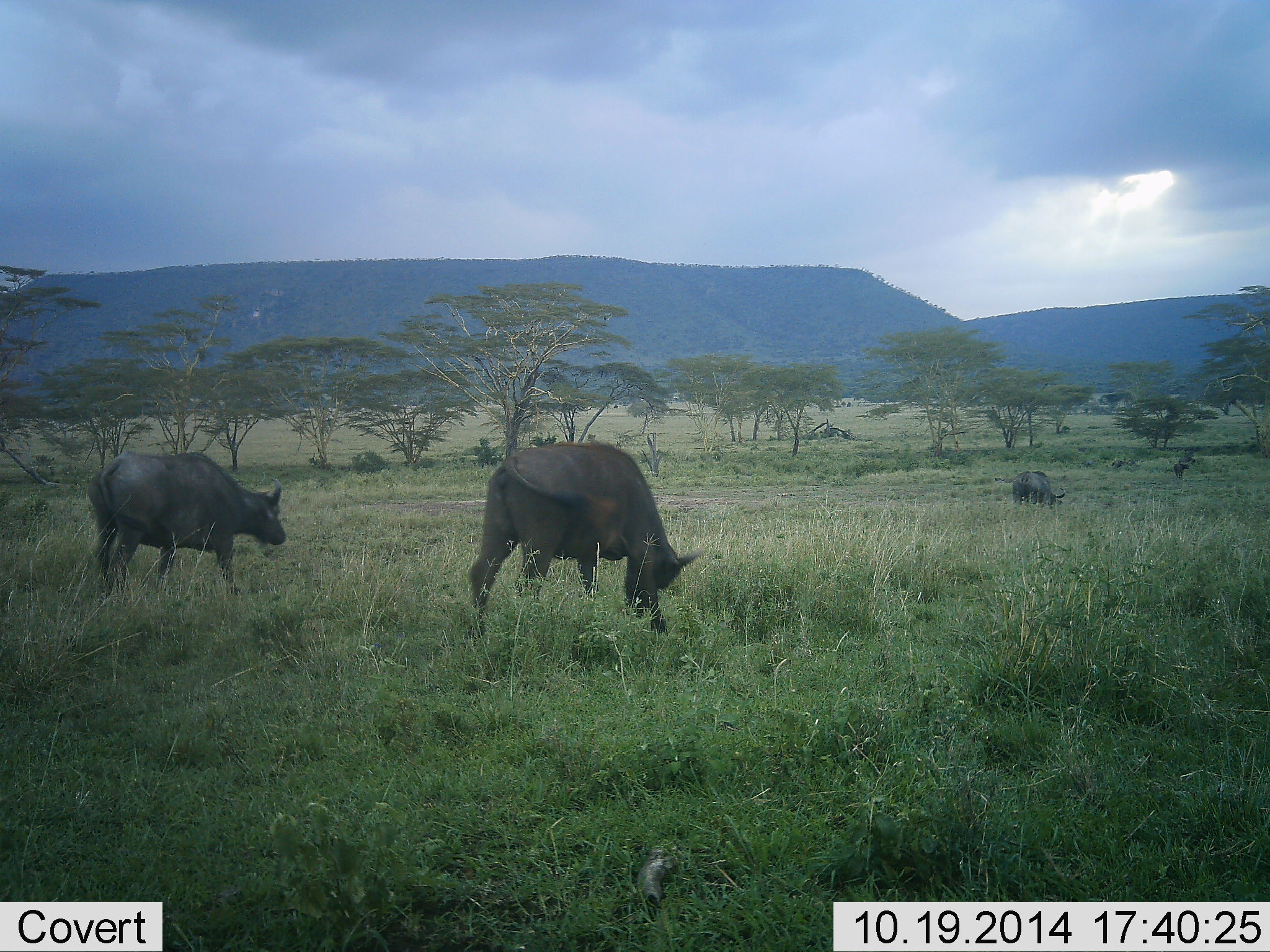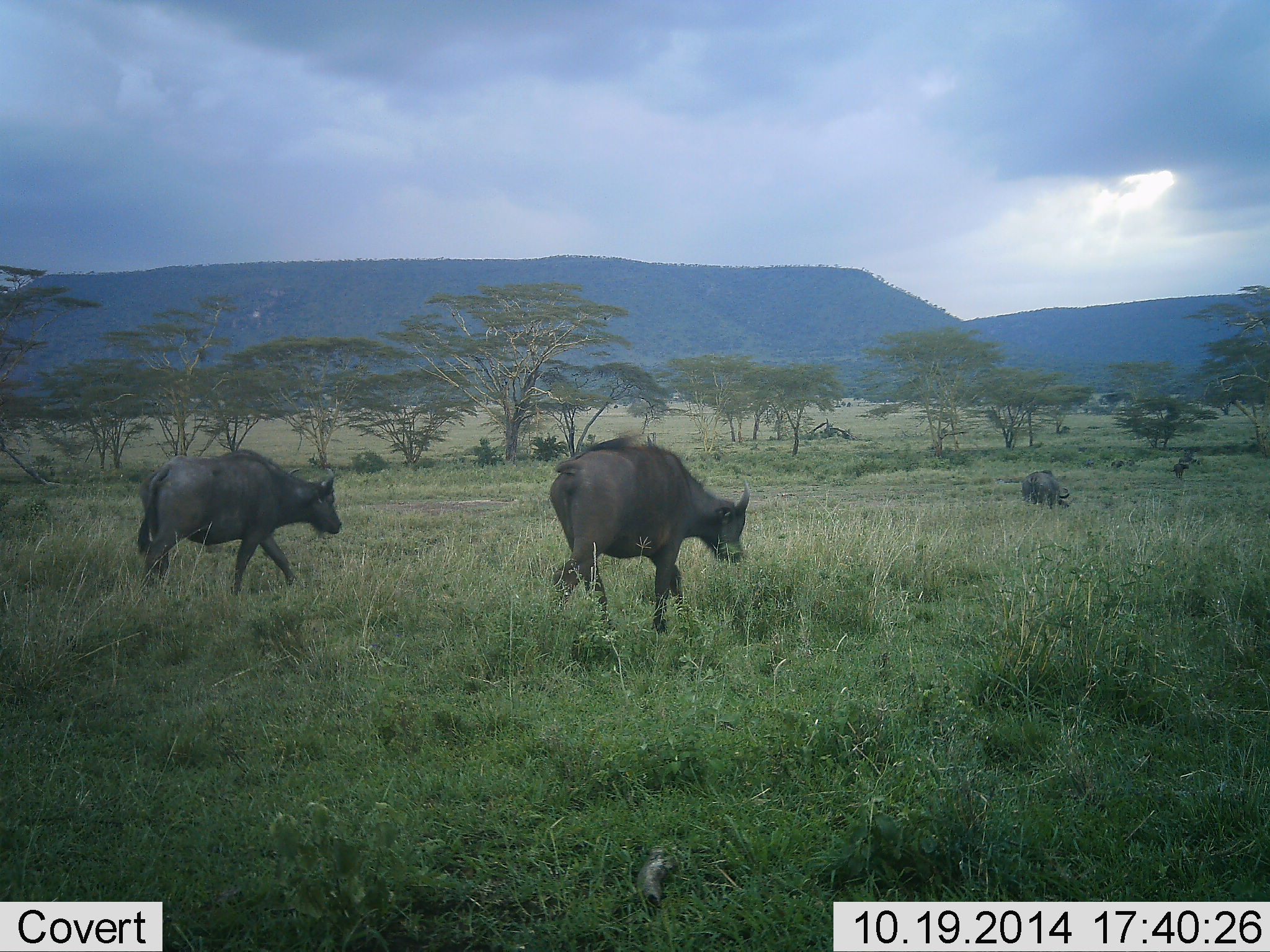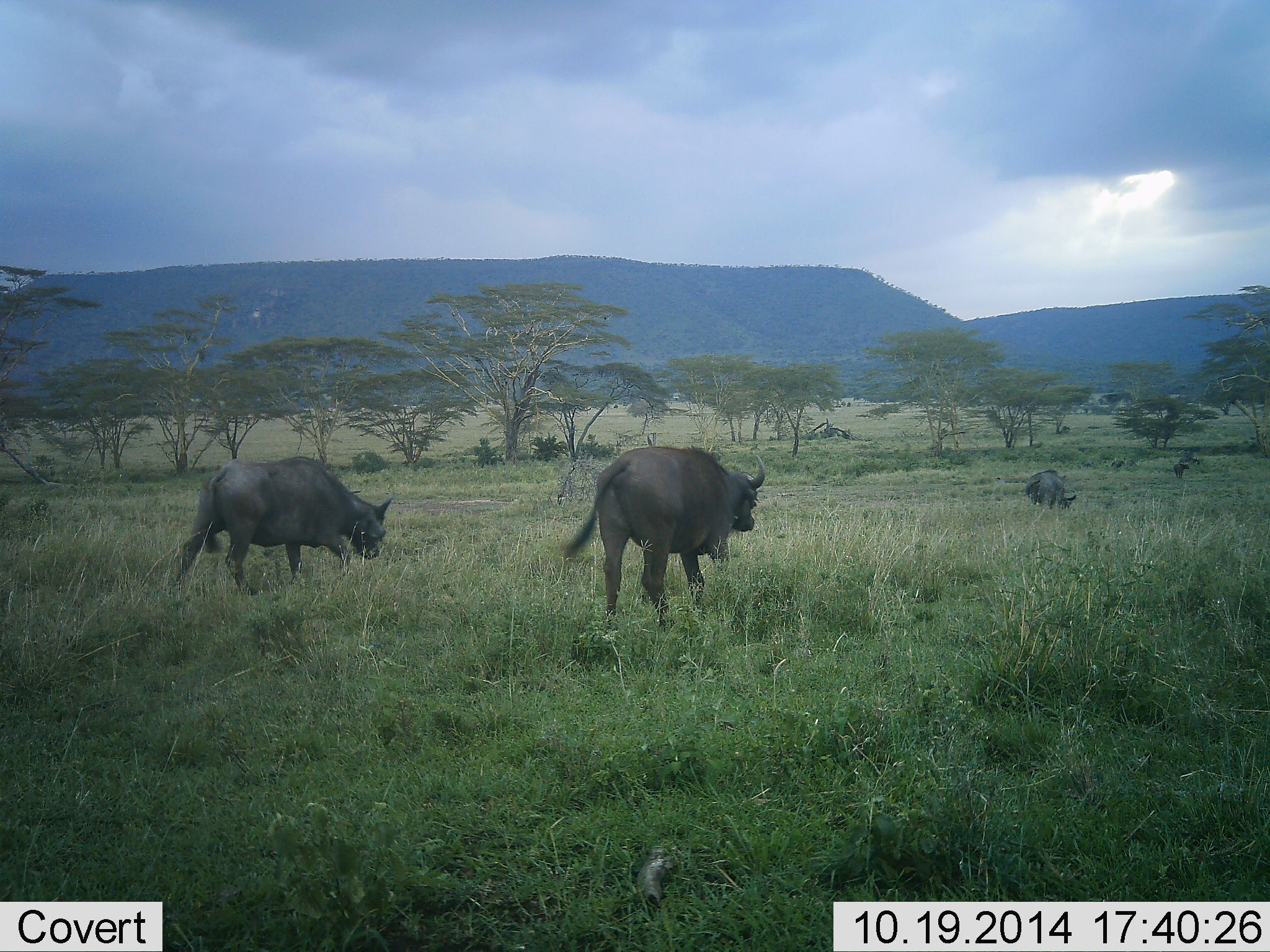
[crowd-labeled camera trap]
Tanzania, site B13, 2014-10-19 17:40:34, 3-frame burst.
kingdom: Animalia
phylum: Chordata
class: Mammalia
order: Artiodactyla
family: Bovidae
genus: Syncerus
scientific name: Syncerus caffer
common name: cape buffalo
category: buffalo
Buffalo (cape buffalo) (Syncerus caffer), count 3. Behavior (volunteer vote fractions): standing 0%, resting 0%, moving 100%, interacting 0%. Young present (vote fraction): 0%. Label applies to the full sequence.